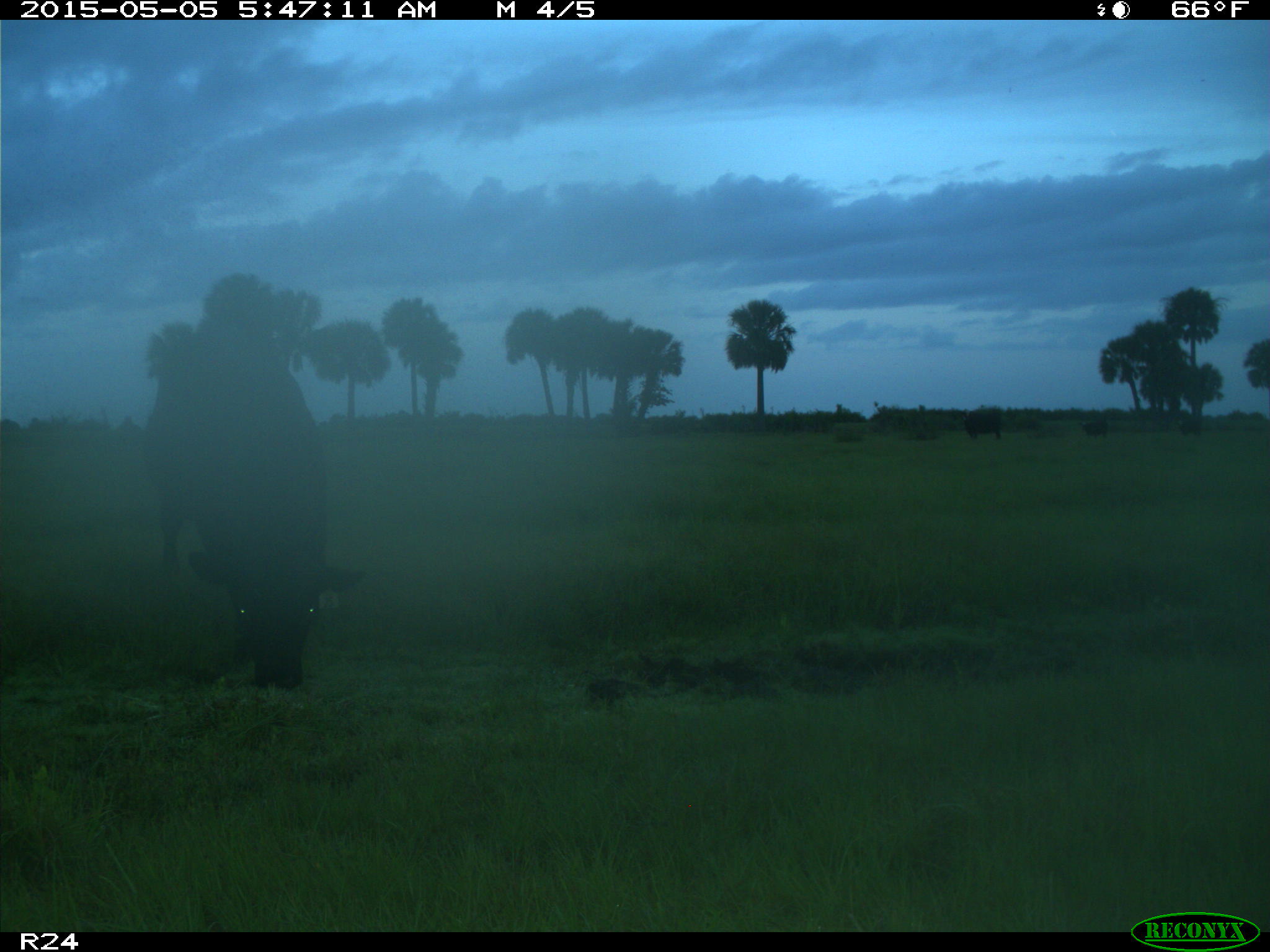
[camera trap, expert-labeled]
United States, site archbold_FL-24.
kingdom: Animalia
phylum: Chordata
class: Mammalia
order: Artiodactyla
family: Bovidae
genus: Bos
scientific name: Bos taurus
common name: domestic cow